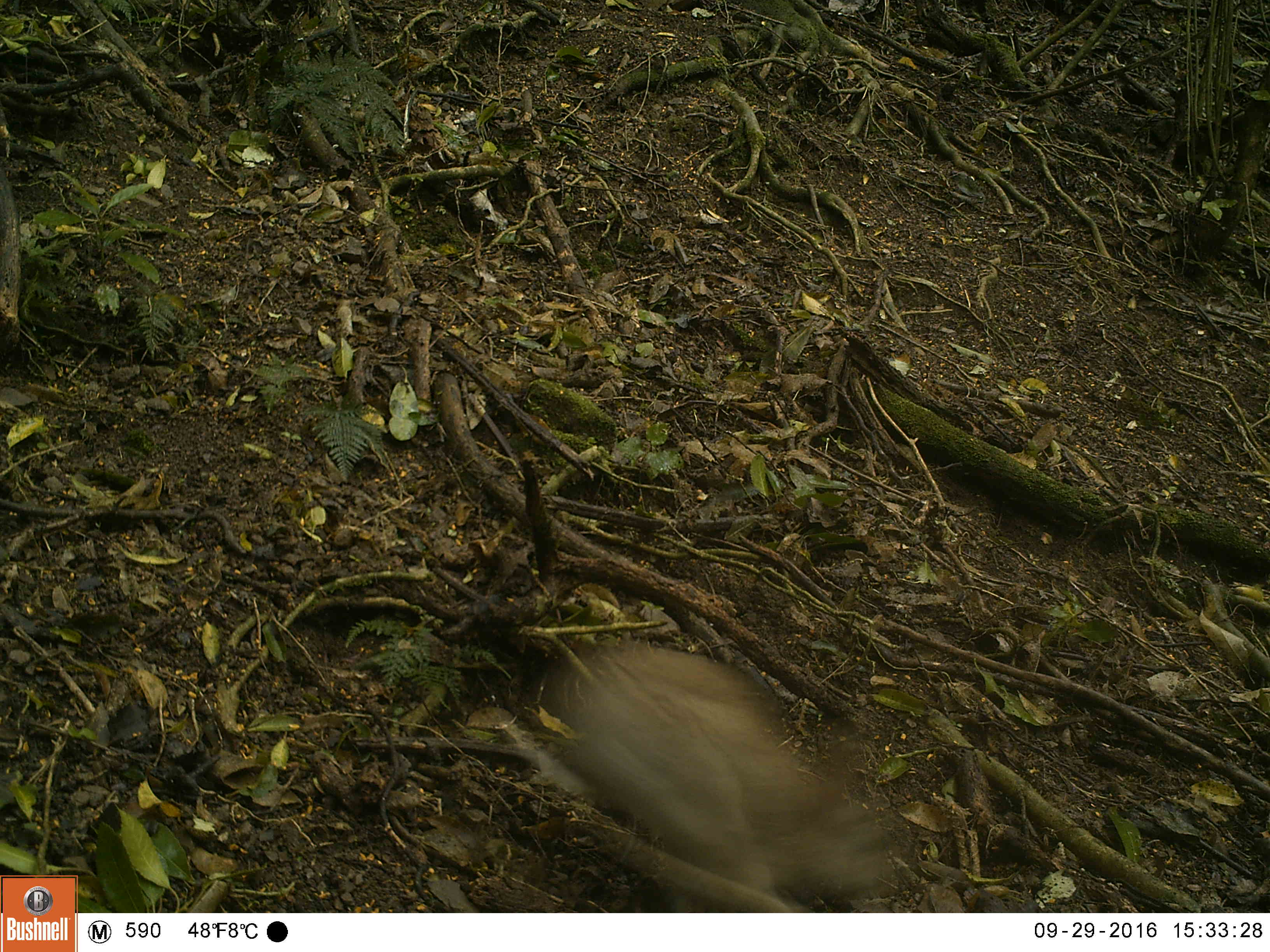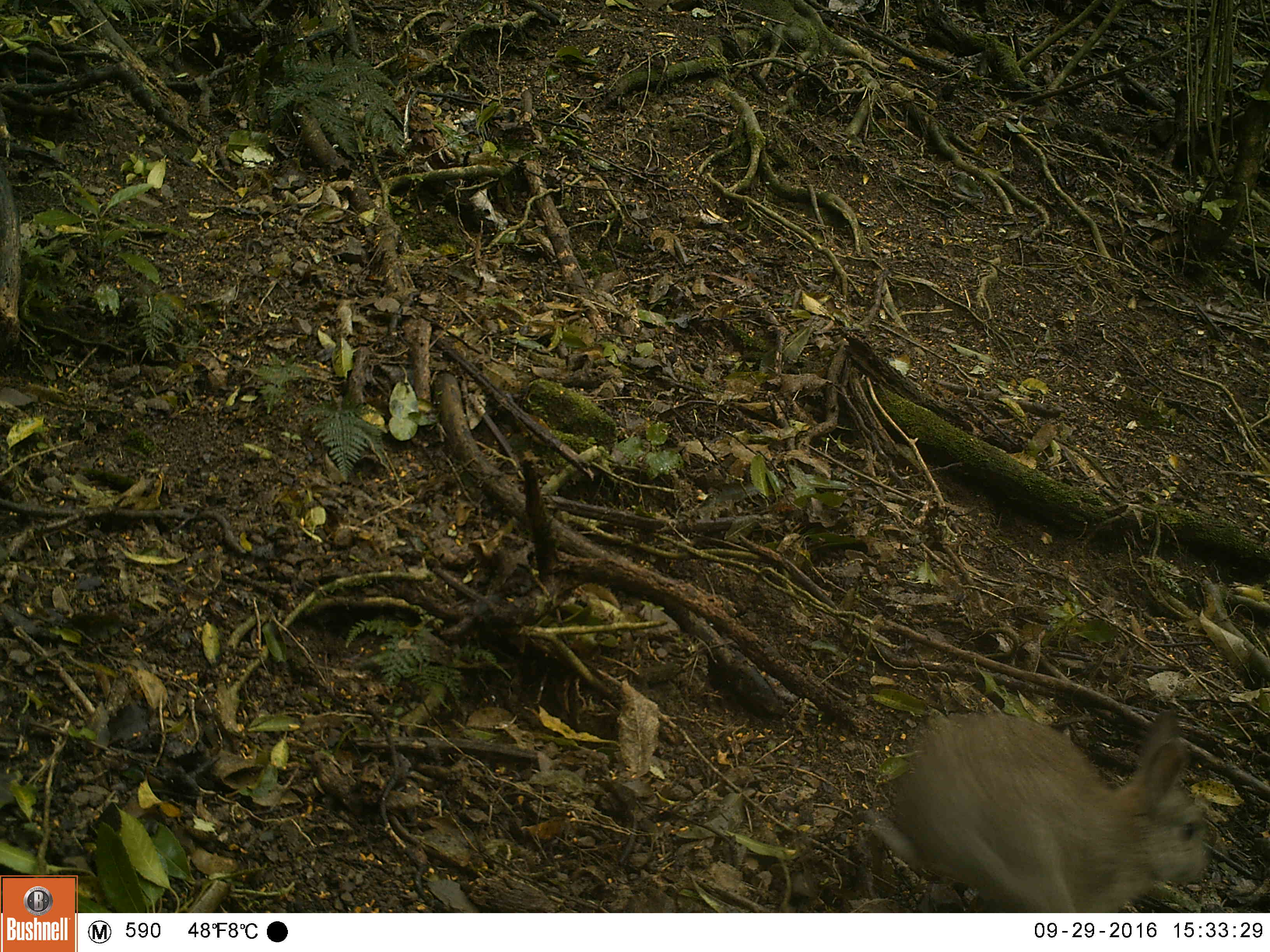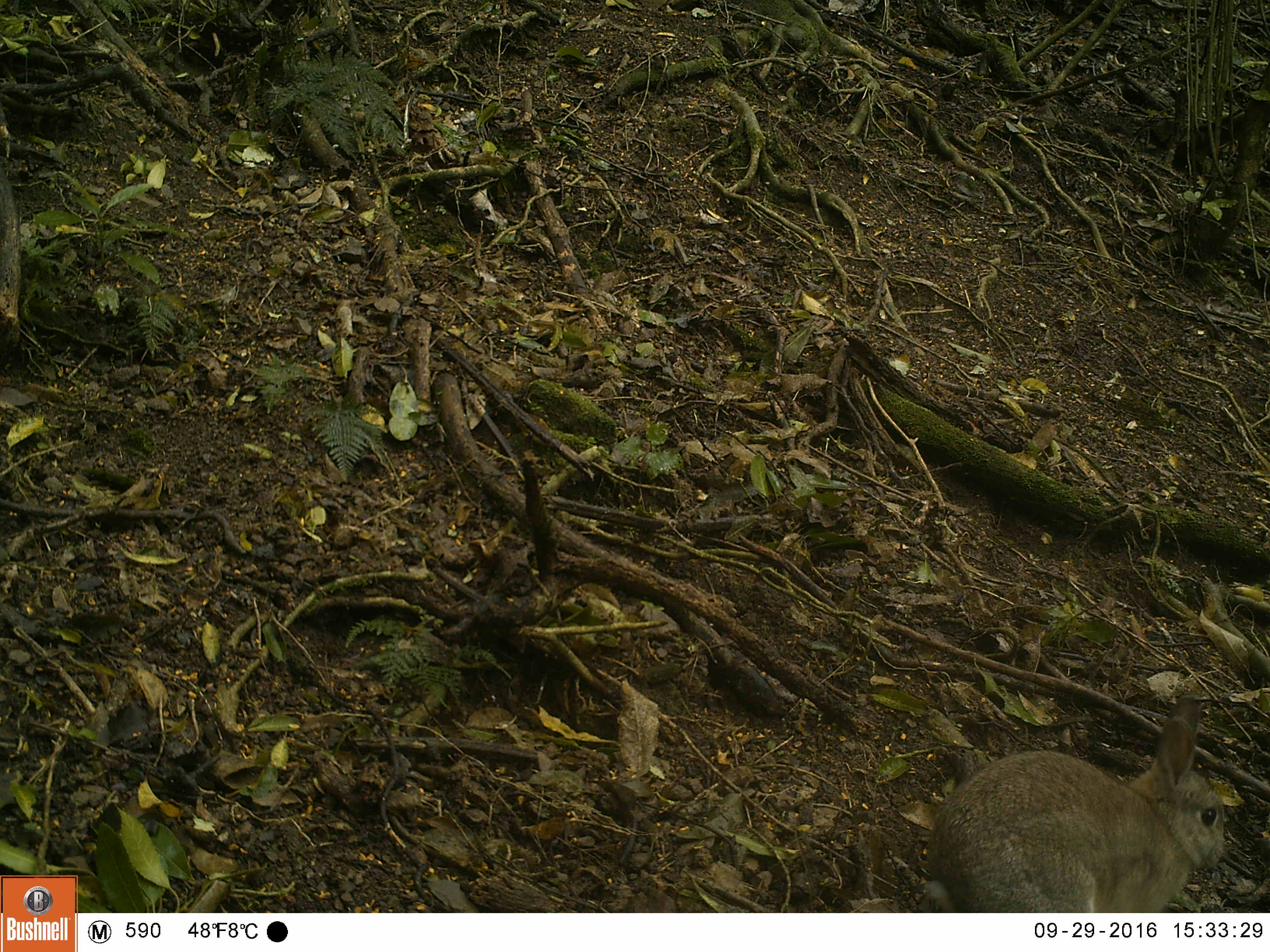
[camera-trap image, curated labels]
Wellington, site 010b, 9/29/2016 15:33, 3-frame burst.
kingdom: Animalia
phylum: Chordata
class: Mammalia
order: Lagomorpha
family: Leporidae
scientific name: Leporidae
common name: rabbit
Rabbit (Leporidae).